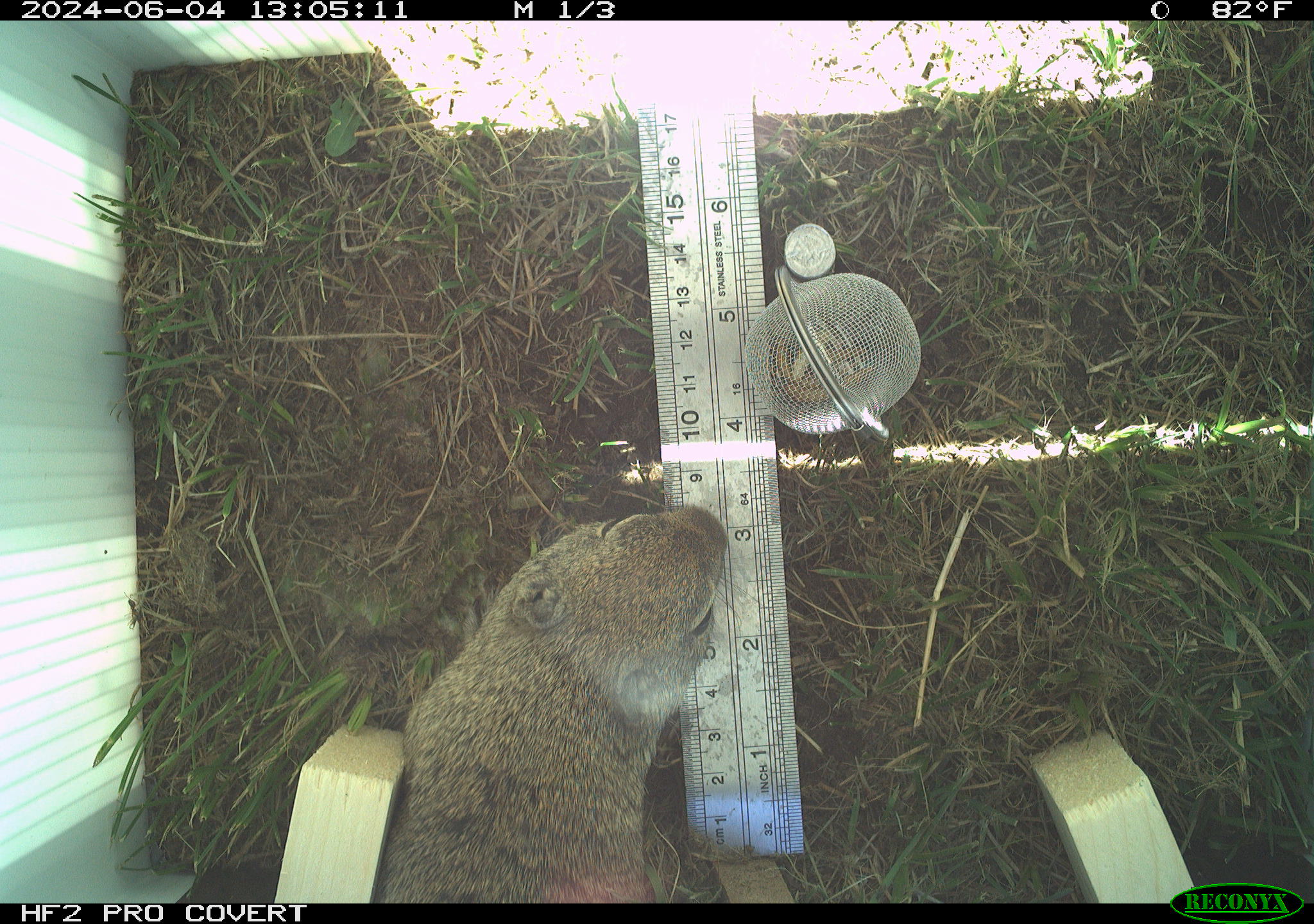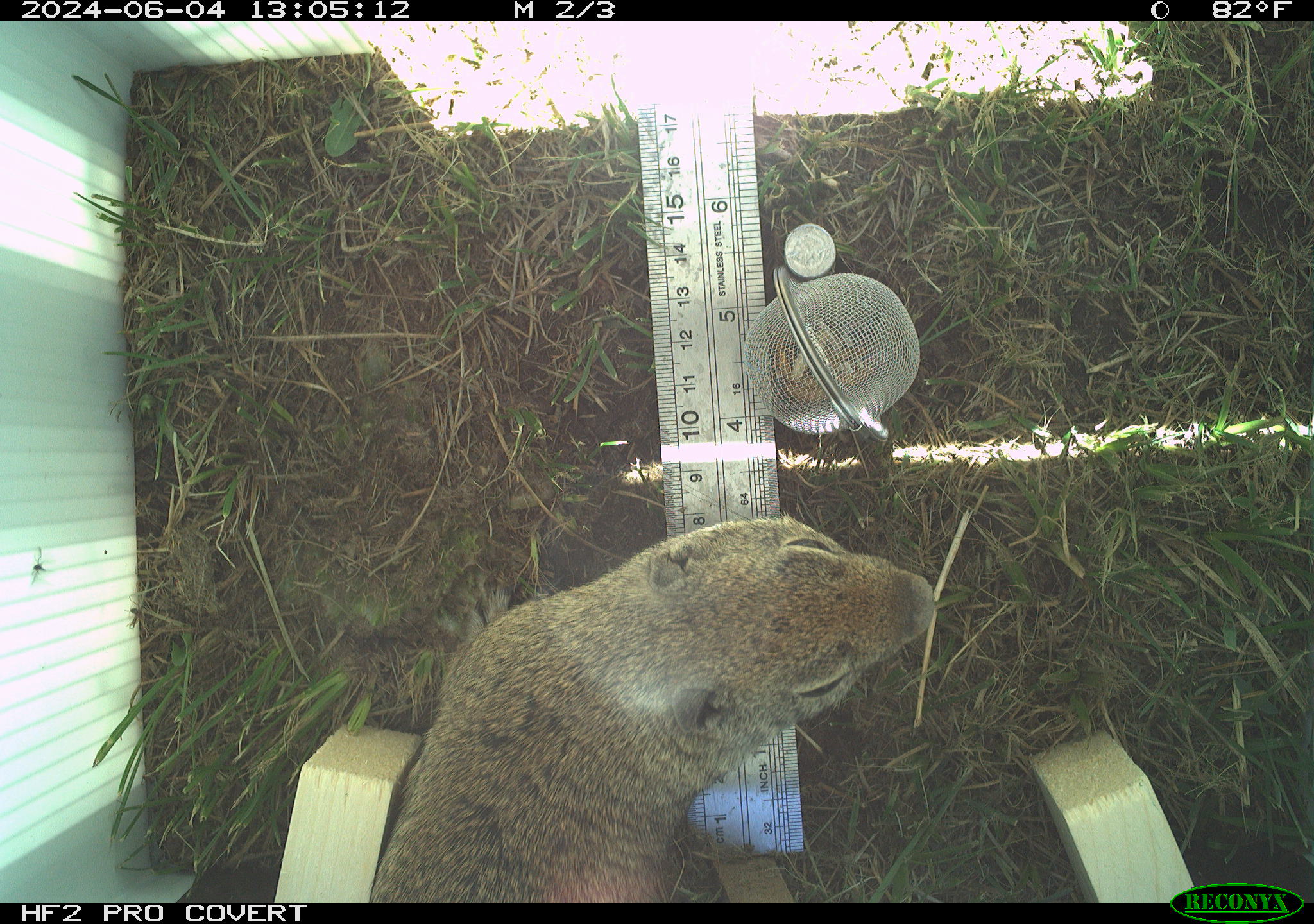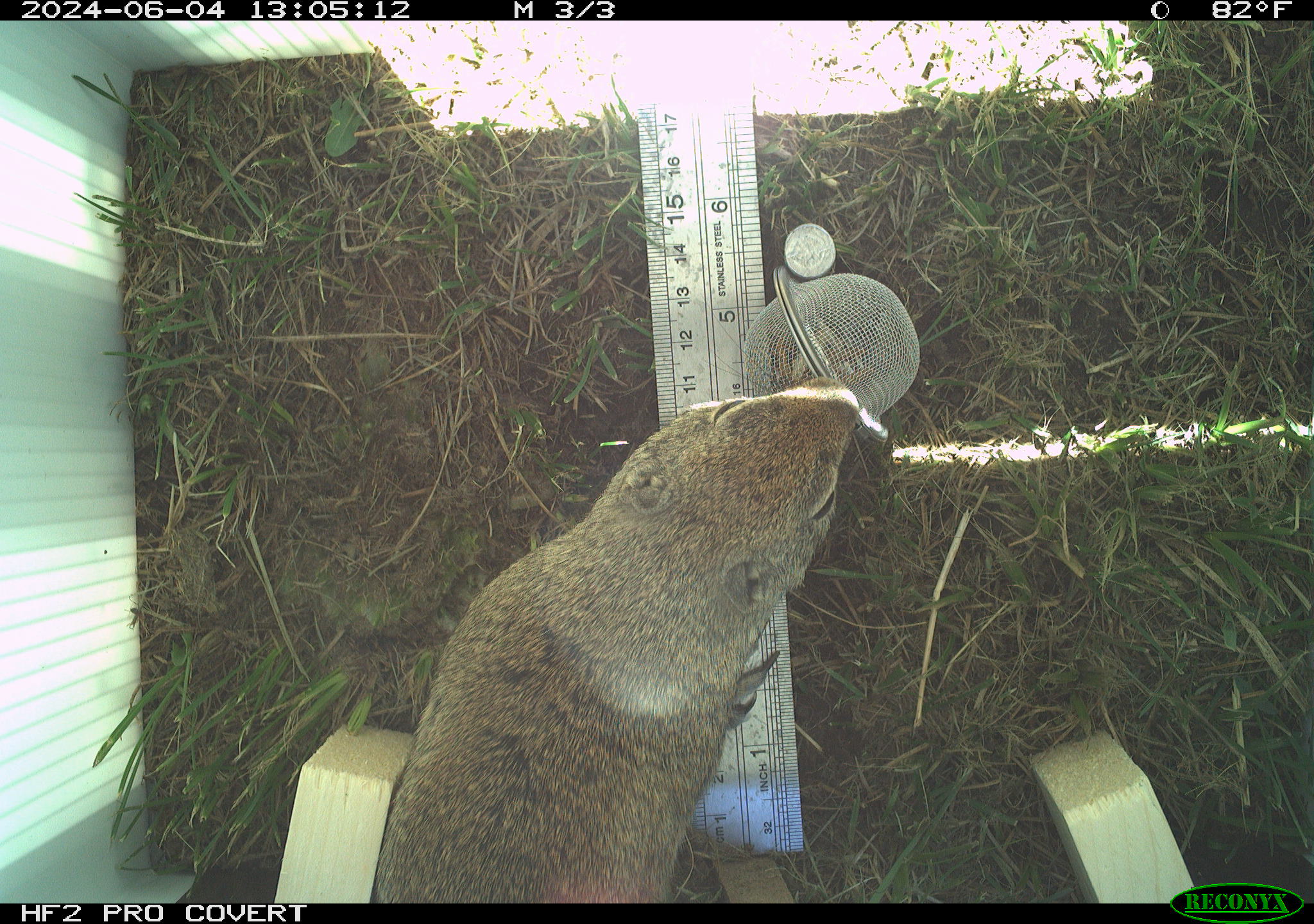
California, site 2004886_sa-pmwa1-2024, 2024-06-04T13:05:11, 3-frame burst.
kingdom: Animalia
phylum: Chordata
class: Mammalia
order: Rodentia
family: Sciuridae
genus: Urocitellus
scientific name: Urocitellus beldingi beldingi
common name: belding's ground squirrel